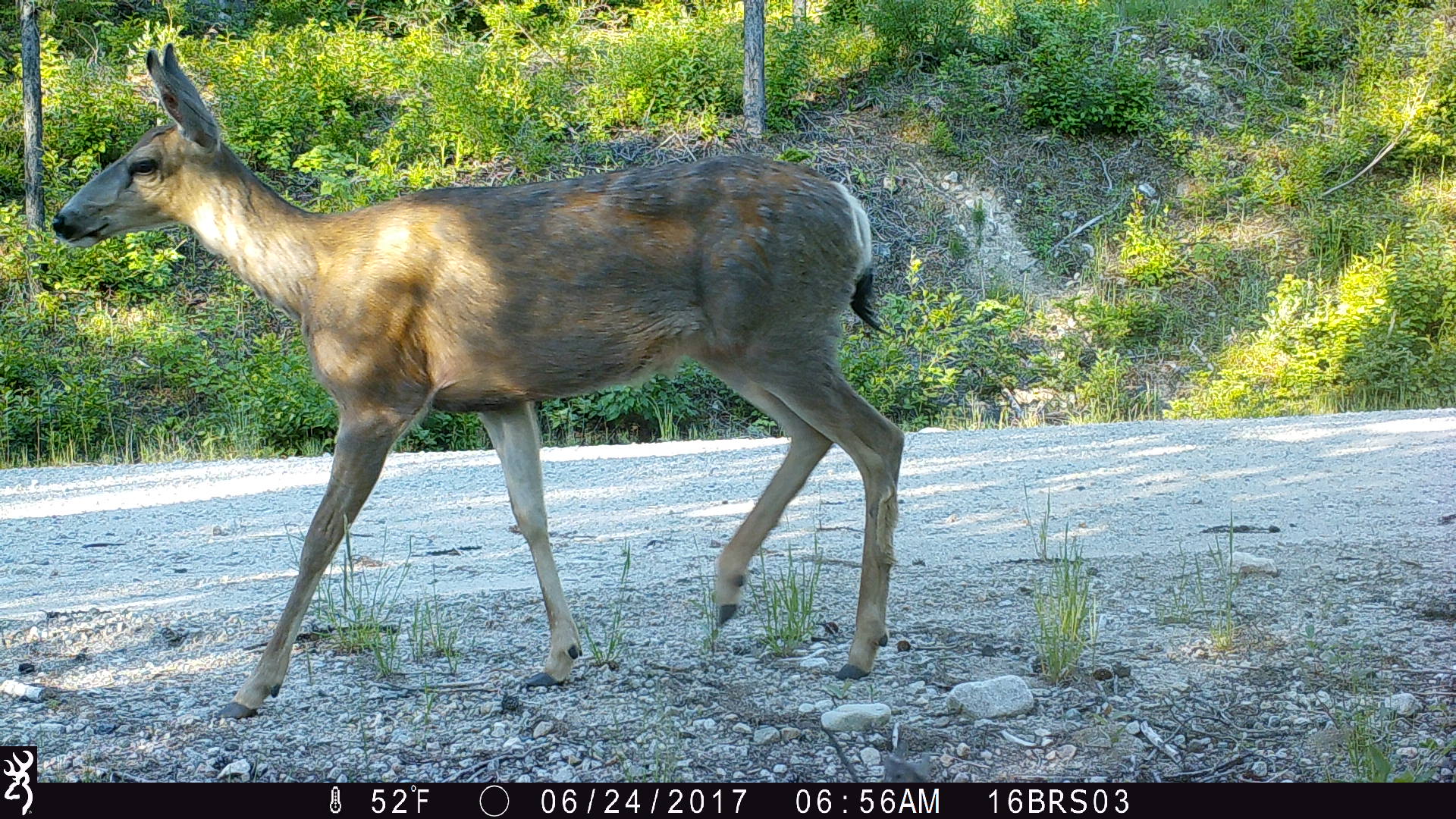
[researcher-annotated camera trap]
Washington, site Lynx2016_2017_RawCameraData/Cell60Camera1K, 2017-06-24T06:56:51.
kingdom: Animalia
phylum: Chordata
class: Mammalia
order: Artiodactyla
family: Cervidae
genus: Odocoileus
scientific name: Odocoileus hemionus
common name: mule deer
Odocoileus hemionus (mule deer). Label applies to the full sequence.